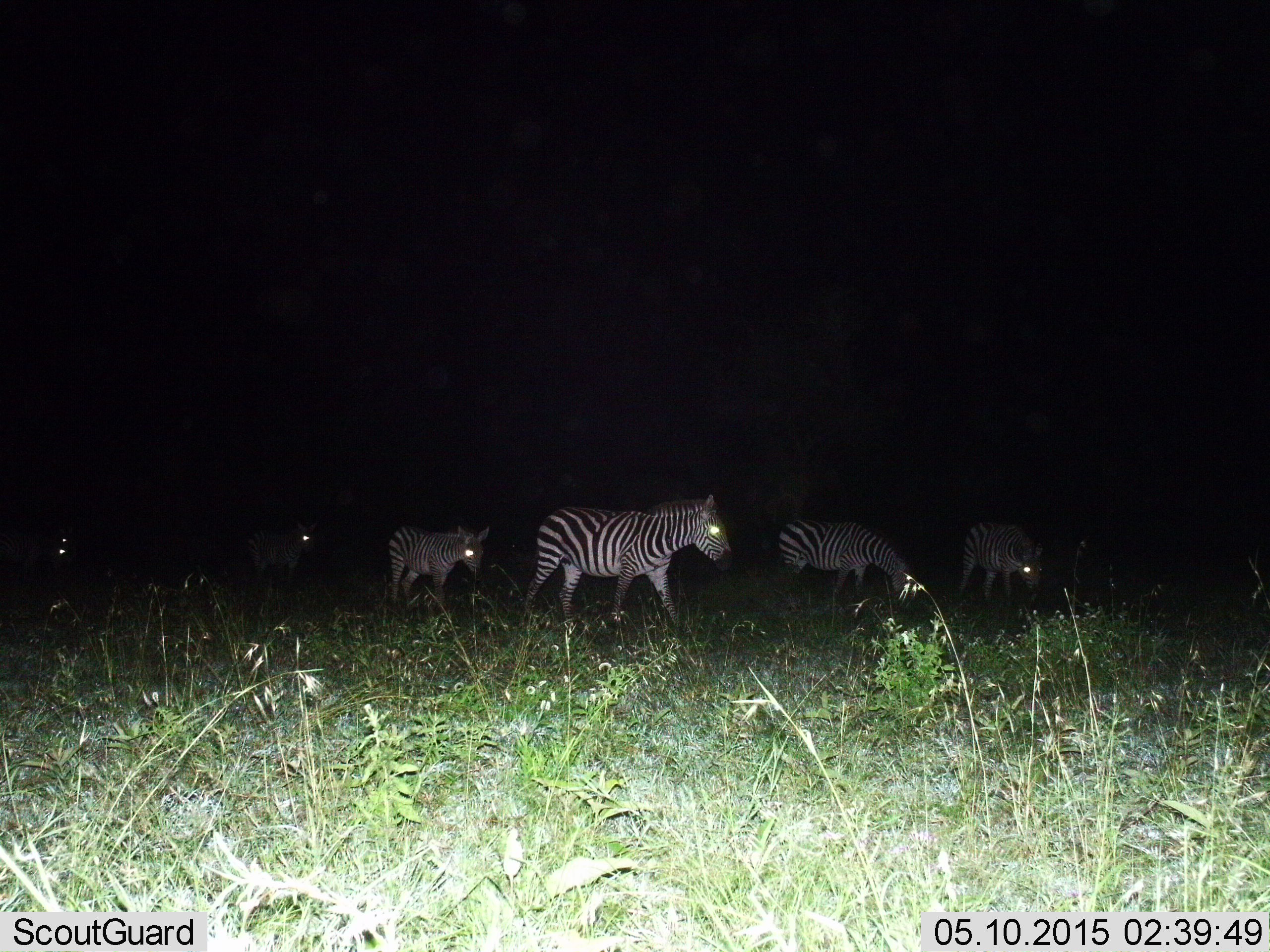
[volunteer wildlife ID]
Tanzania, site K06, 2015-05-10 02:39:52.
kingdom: Animalia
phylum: Chordata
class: Mammalia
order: Perissodactyla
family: Equidae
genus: Equus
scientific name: Equus quagga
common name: plains zebra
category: zebra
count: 6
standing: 56%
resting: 0%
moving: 56%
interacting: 0%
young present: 22%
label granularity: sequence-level